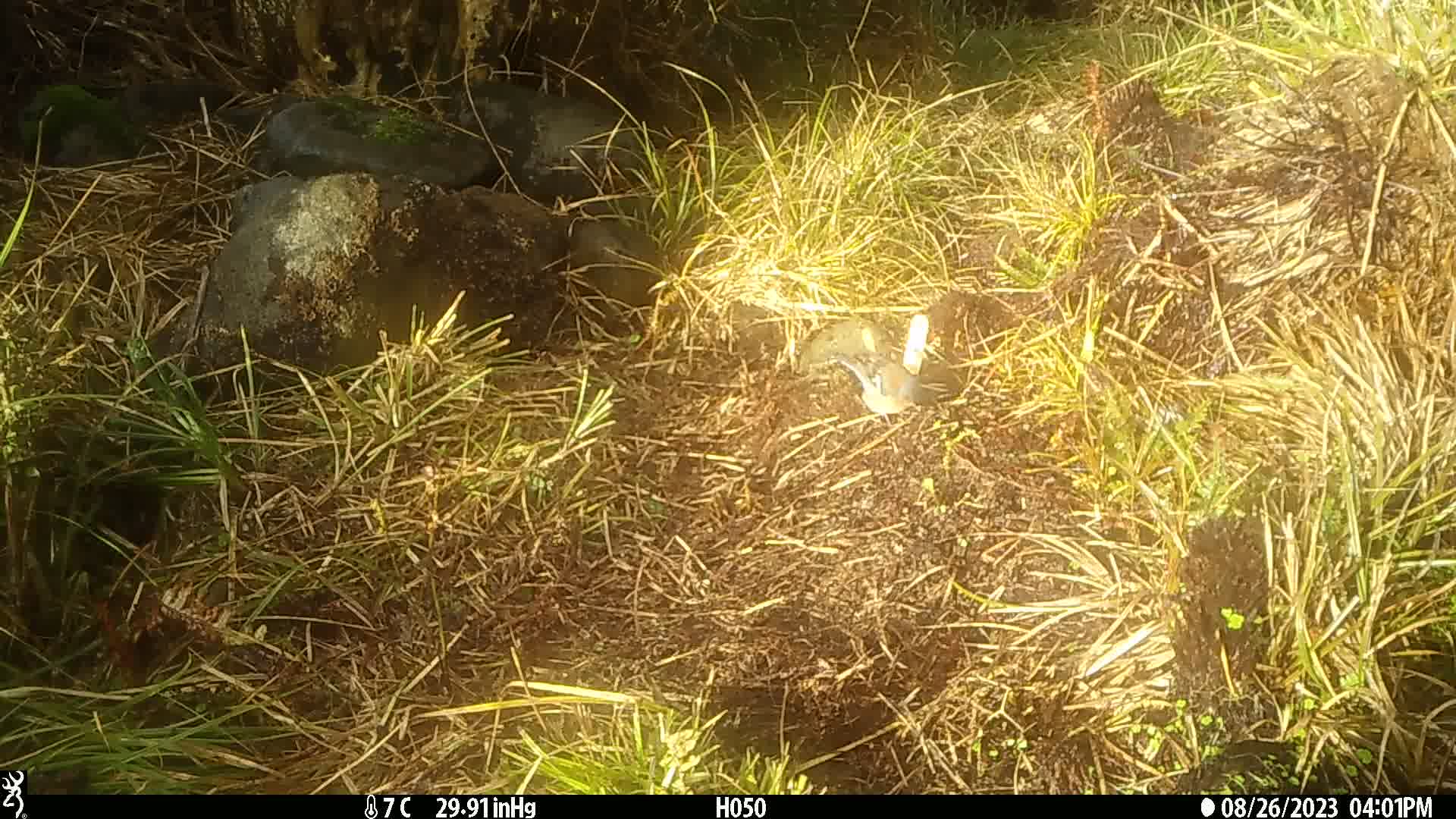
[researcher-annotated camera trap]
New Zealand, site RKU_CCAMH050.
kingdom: Animalia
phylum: Chordata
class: Aves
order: Passeriformes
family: Fringillidae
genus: Fringilla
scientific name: Fringilla coelebs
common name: common chaffinch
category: chaffinch